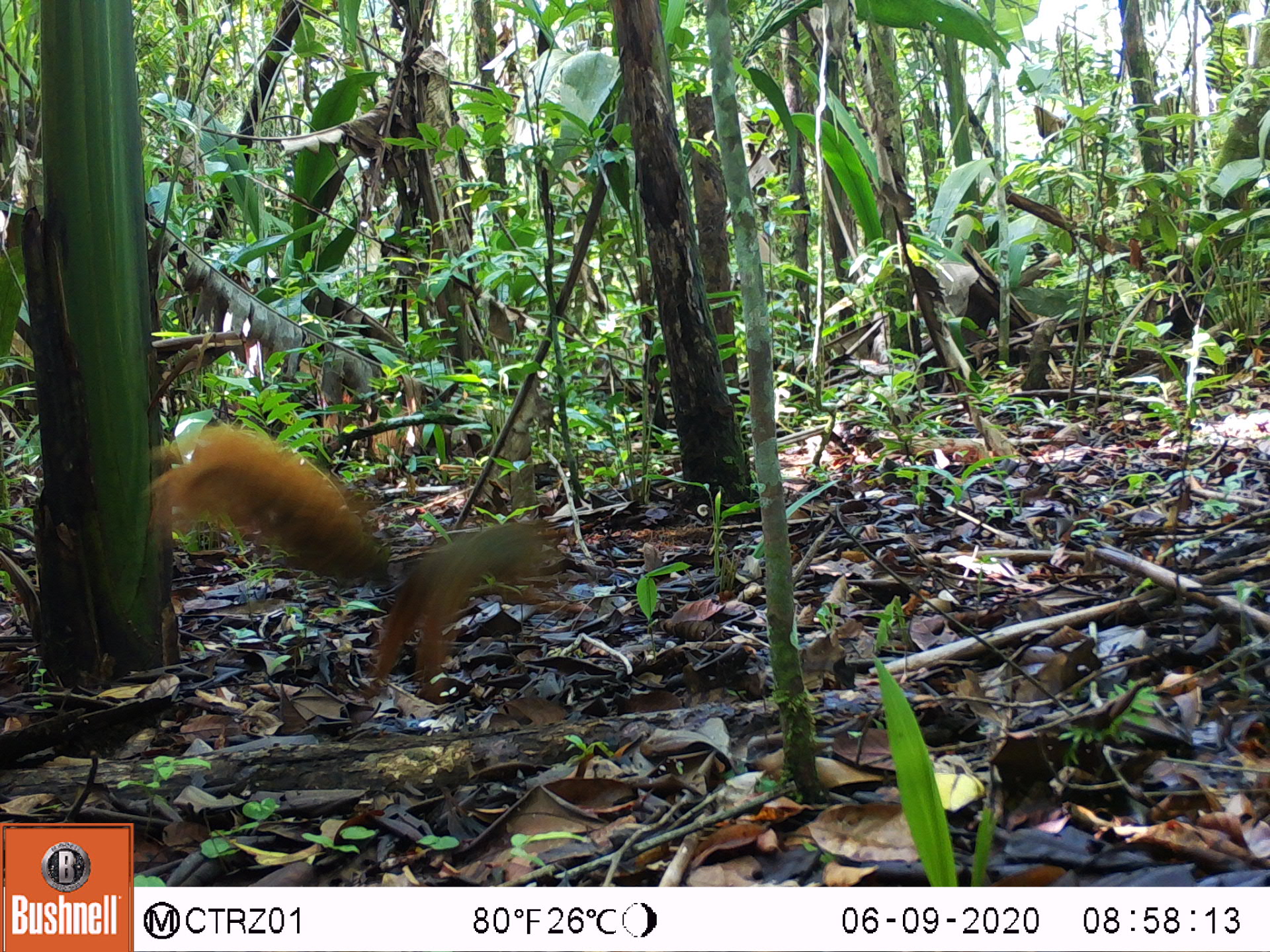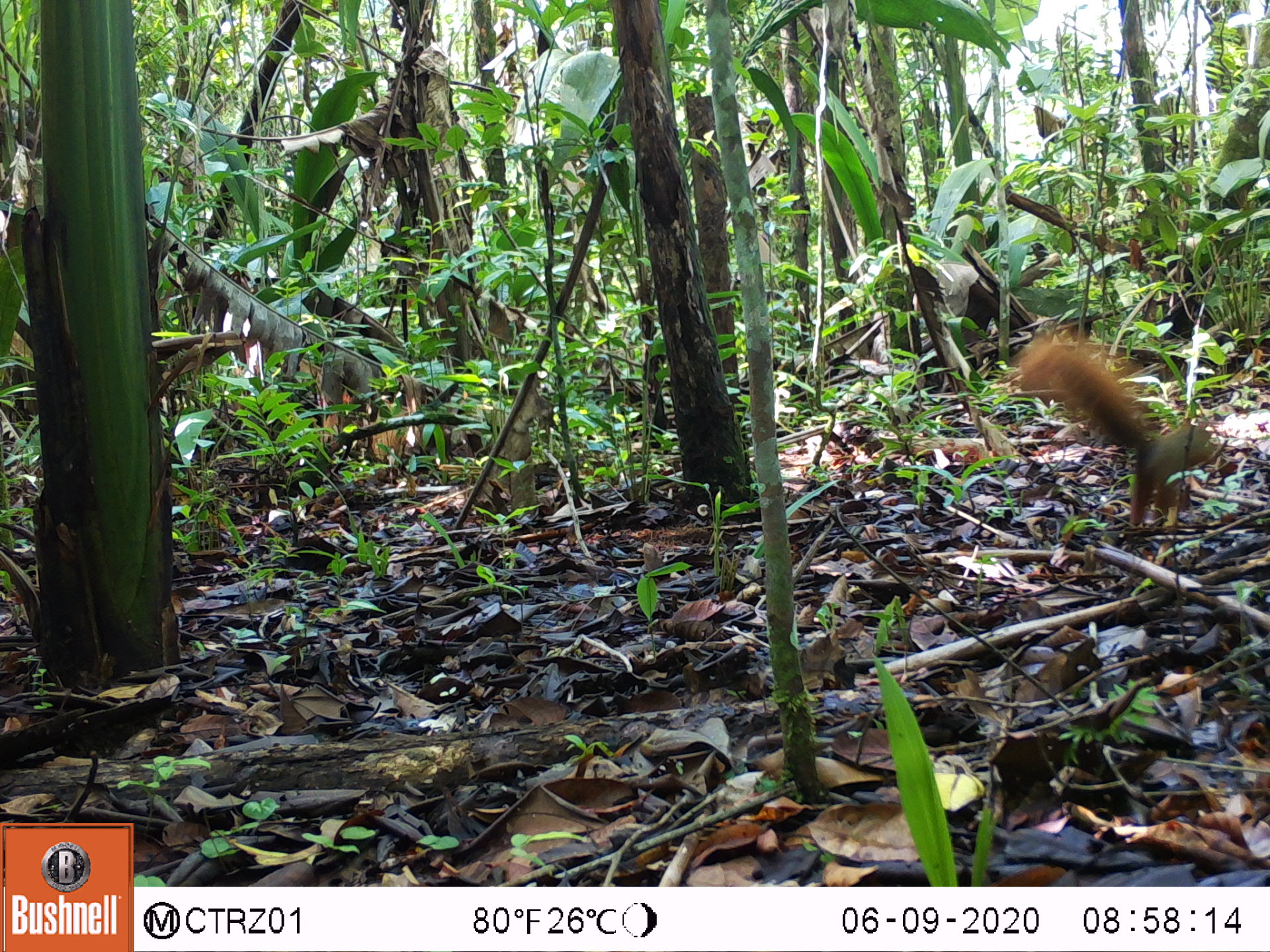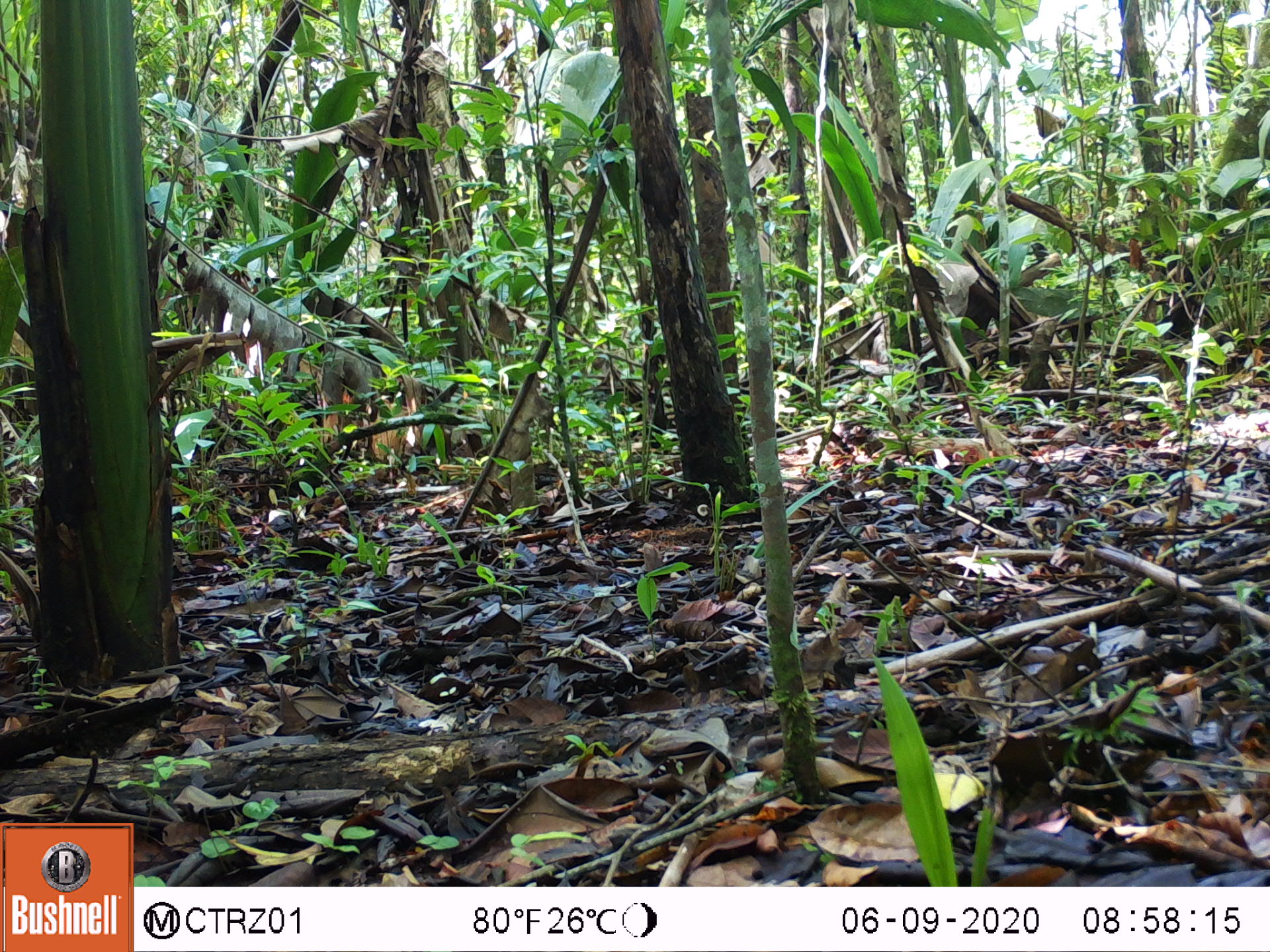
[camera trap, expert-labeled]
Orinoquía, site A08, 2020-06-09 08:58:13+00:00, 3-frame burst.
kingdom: Animalia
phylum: Chordata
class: Mammalia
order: Rodentia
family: Sciuridae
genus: Sciurus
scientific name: Sciurus igniventris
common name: northern amazon red squirrel